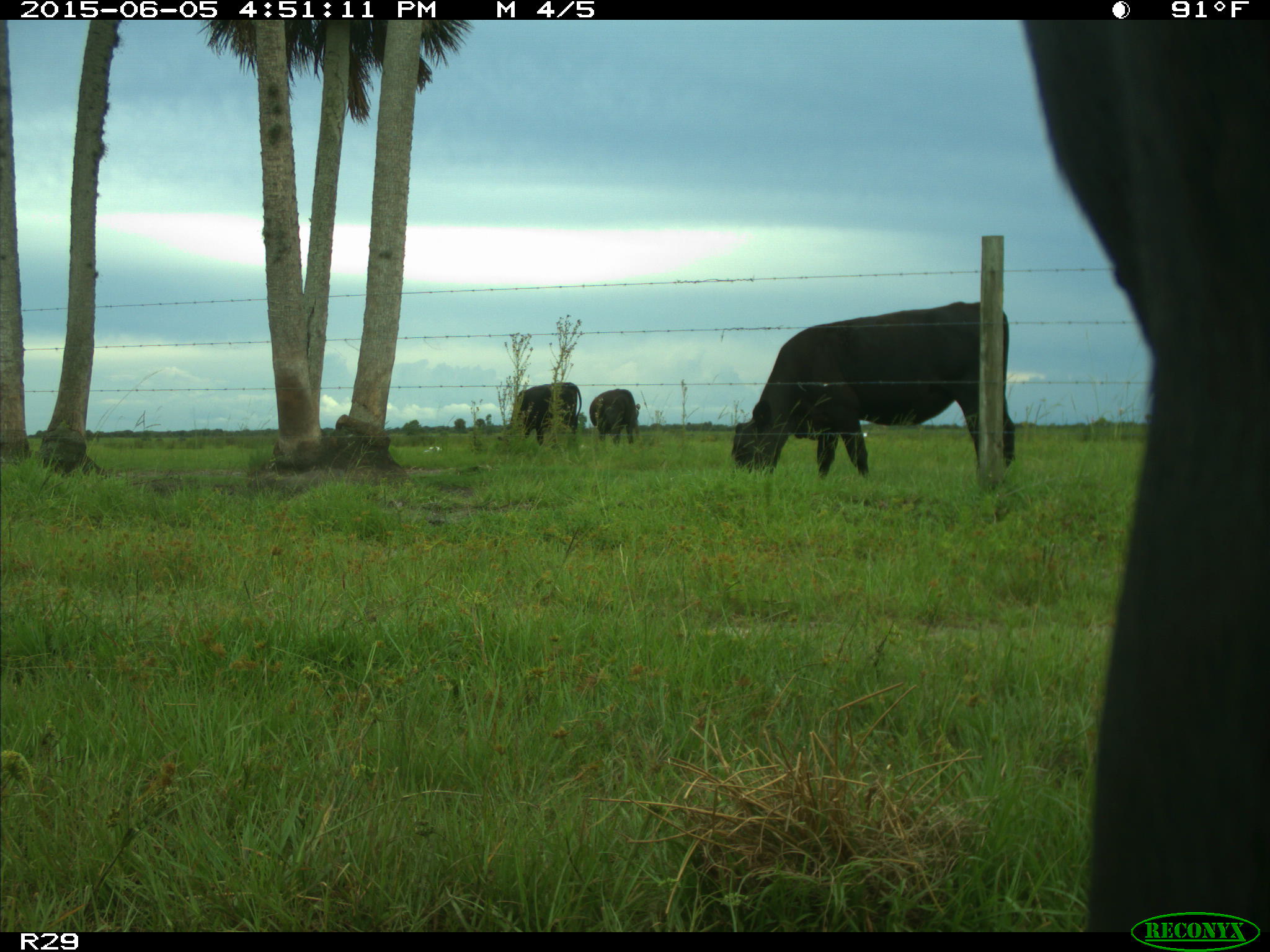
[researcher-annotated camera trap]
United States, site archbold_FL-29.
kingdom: Animalia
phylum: Chordata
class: Mammalia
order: Artiodactyla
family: Bovidae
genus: Bos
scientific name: Bos taurus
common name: domestic cow